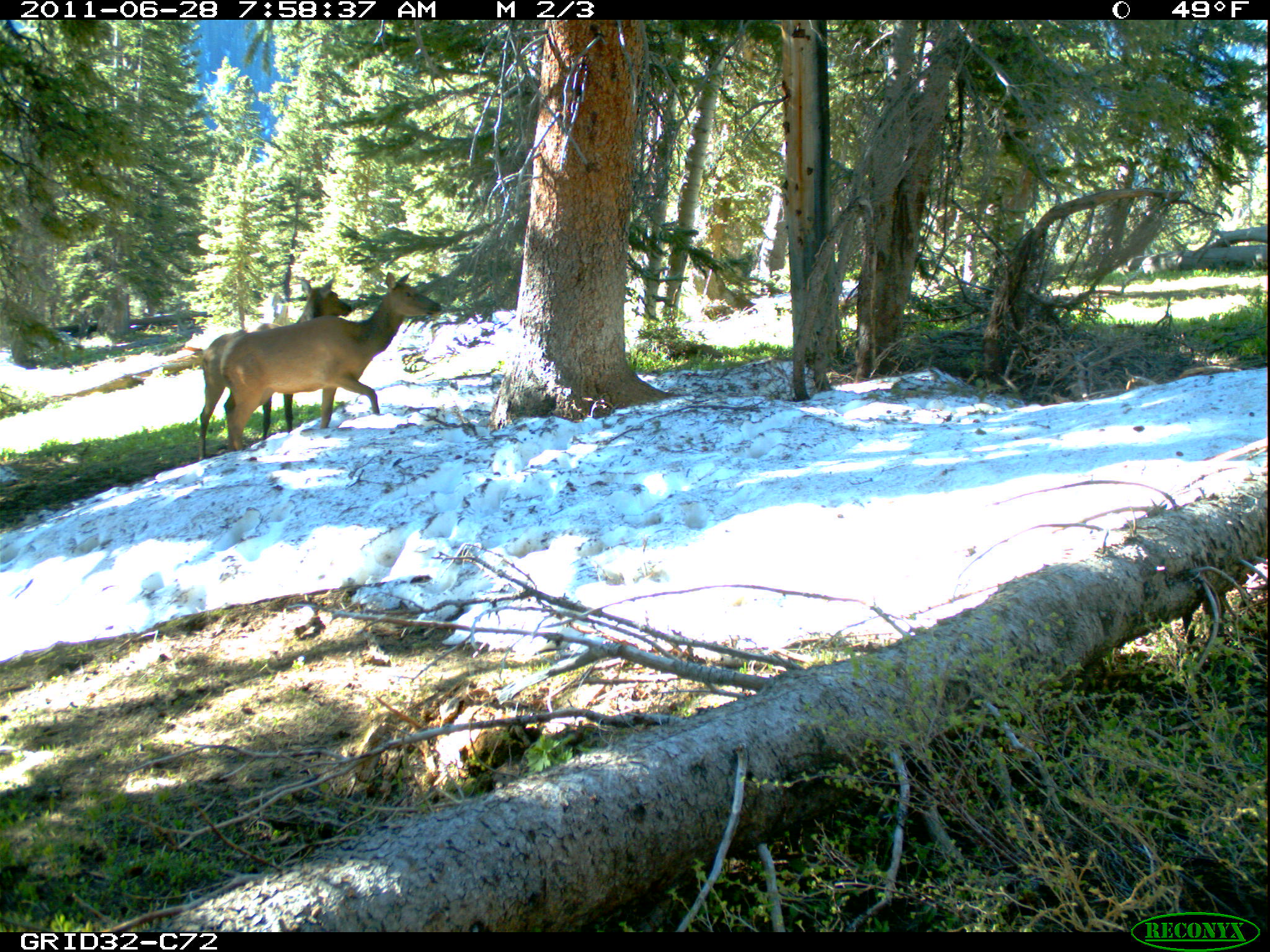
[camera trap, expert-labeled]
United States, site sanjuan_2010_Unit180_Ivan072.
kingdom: Animalia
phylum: Chordata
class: Mammalia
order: Artiodactyla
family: Cervidae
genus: Cervus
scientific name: Cervus elaphus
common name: red deer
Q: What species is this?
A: Cervus elaphus (red deer).